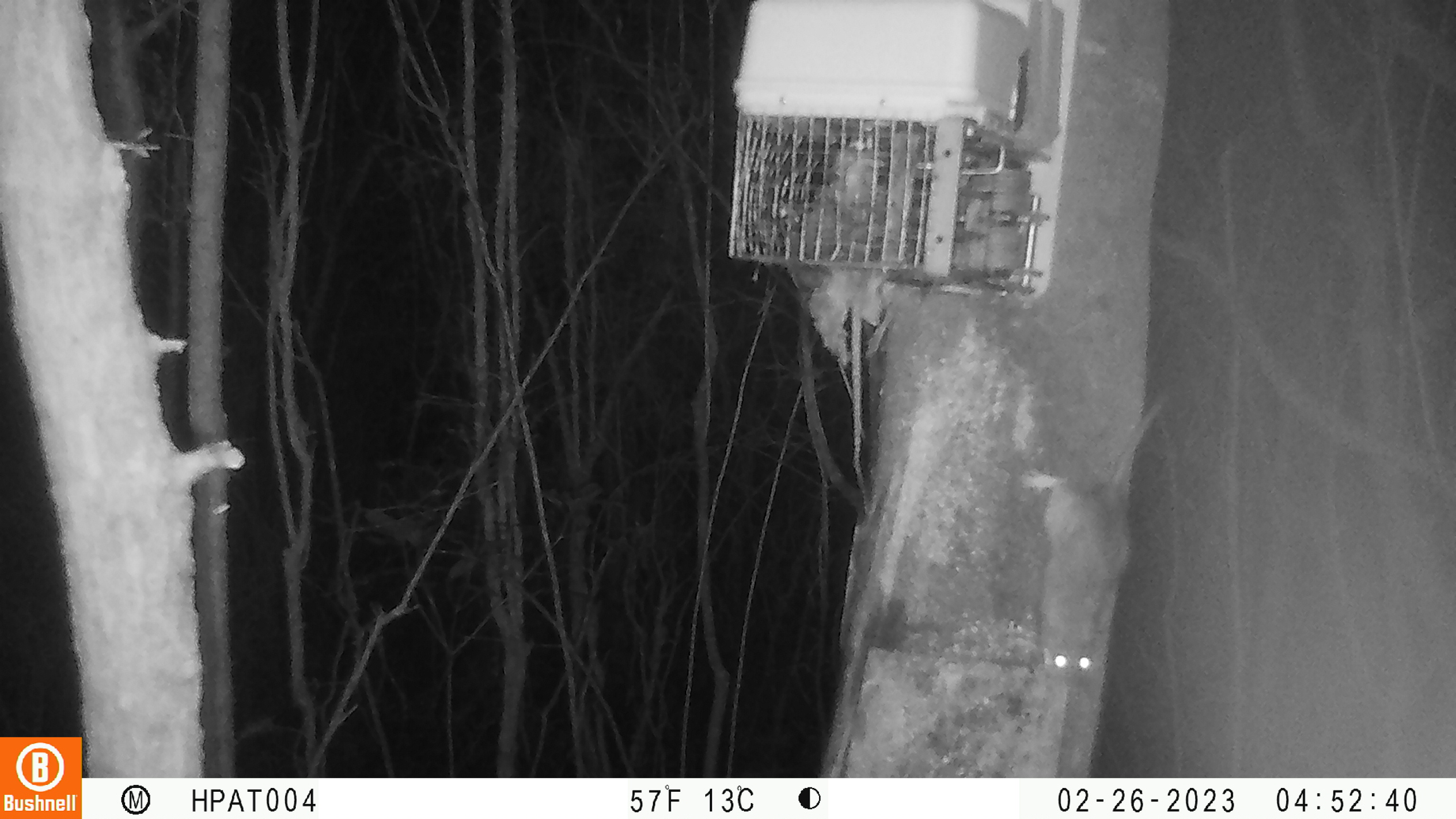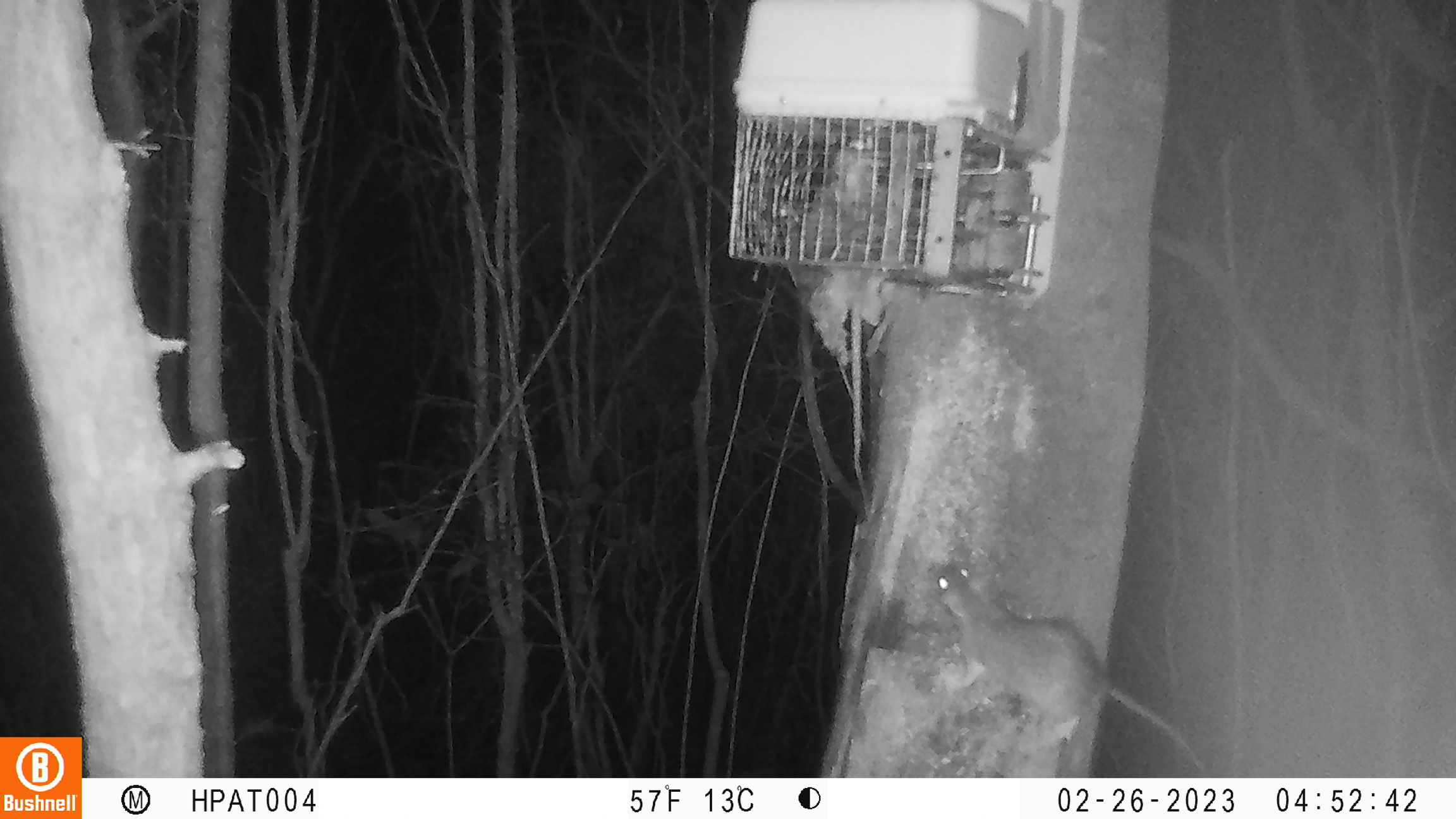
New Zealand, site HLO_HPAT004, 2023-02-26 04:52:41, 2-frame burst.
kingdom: Animalia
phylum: Chordata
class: Mammalia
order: Rodentia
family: Muridae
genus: Rattus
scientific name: Rattus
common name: rat